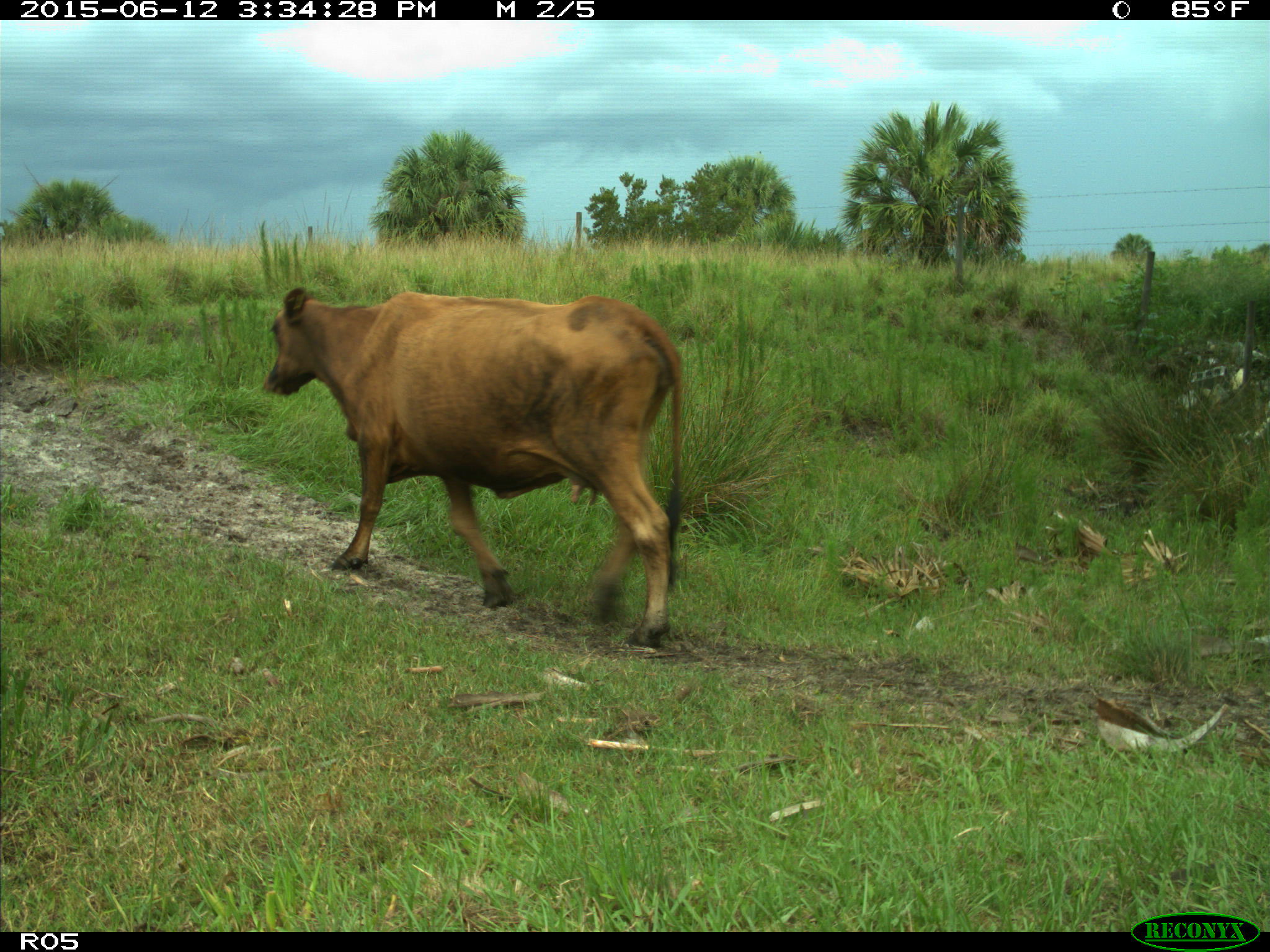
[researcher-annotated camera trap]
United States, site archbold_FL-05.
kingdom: Animalia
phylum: Chordata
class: Mammalia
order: Artiodactyla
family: Bovidae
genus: Bos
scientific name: Bos taurus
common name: domestic cow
Bos taurus (domestic cow).